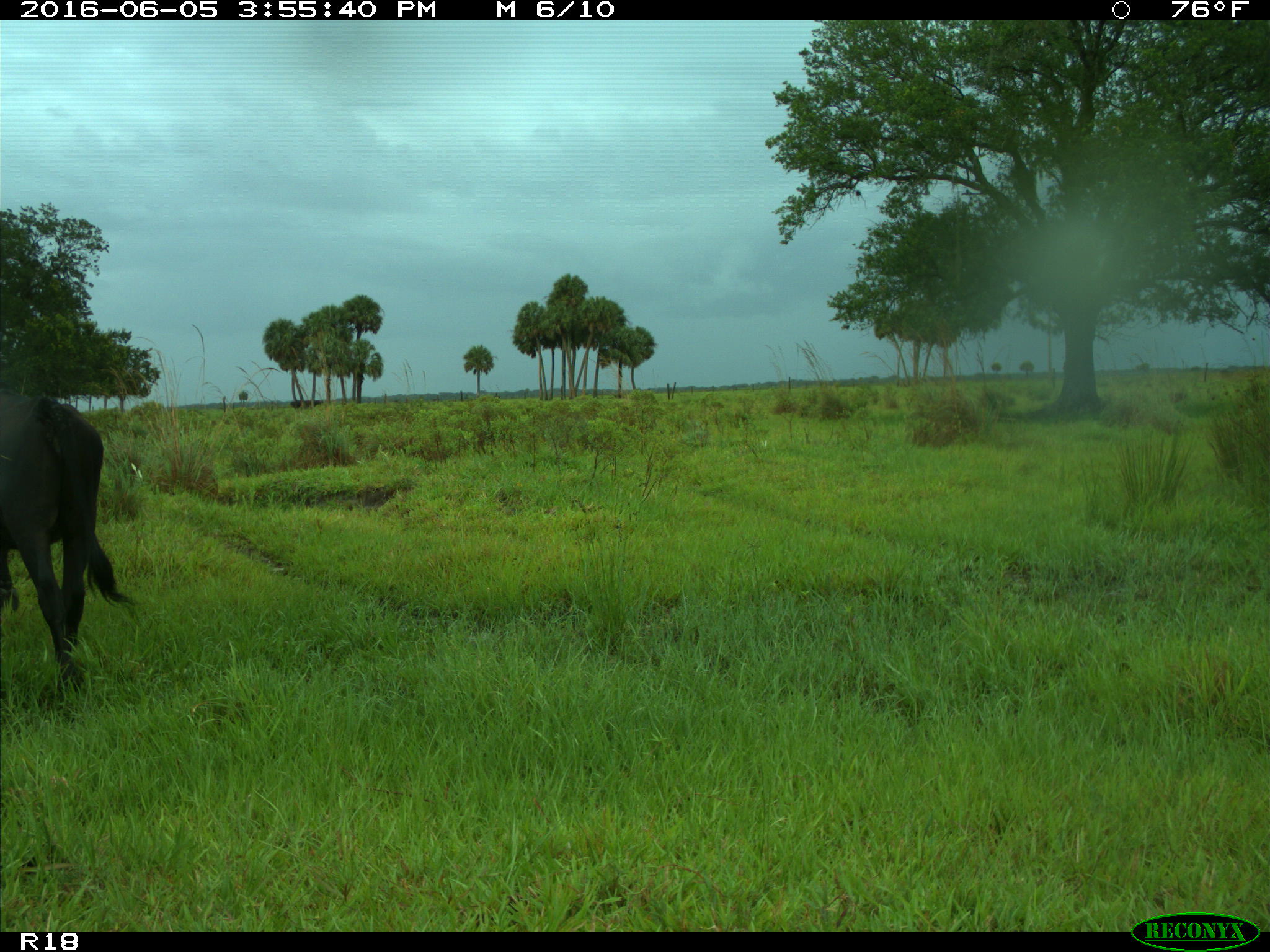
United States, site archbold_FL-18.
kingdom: Animalia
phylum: Chordata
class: Mammalia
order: Artiodactyla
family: Bovidae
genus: Bos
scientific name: Bos taurus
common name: domestic cow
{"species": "Bos taurus (domestic cow)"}